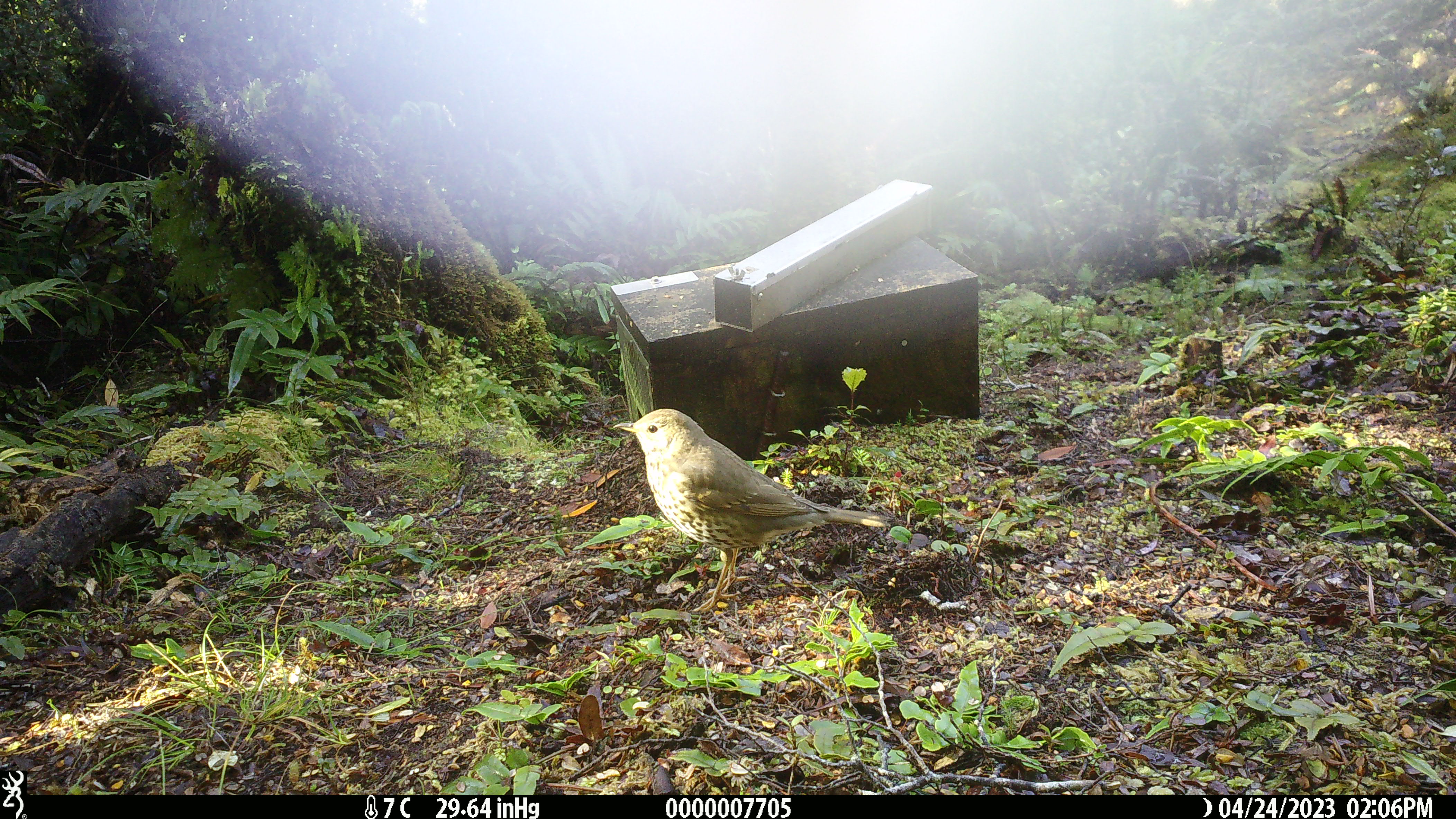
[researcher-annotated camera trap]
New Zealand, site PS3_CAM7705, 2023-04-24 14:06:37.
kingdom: Animalia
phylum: Chordata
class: Aves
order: Passeriformes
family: Turdidae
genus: Turdus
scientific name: Turdus philomelos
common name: song thrush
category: thrush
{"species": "thrush (song thrush) (Turdus philomelos)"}